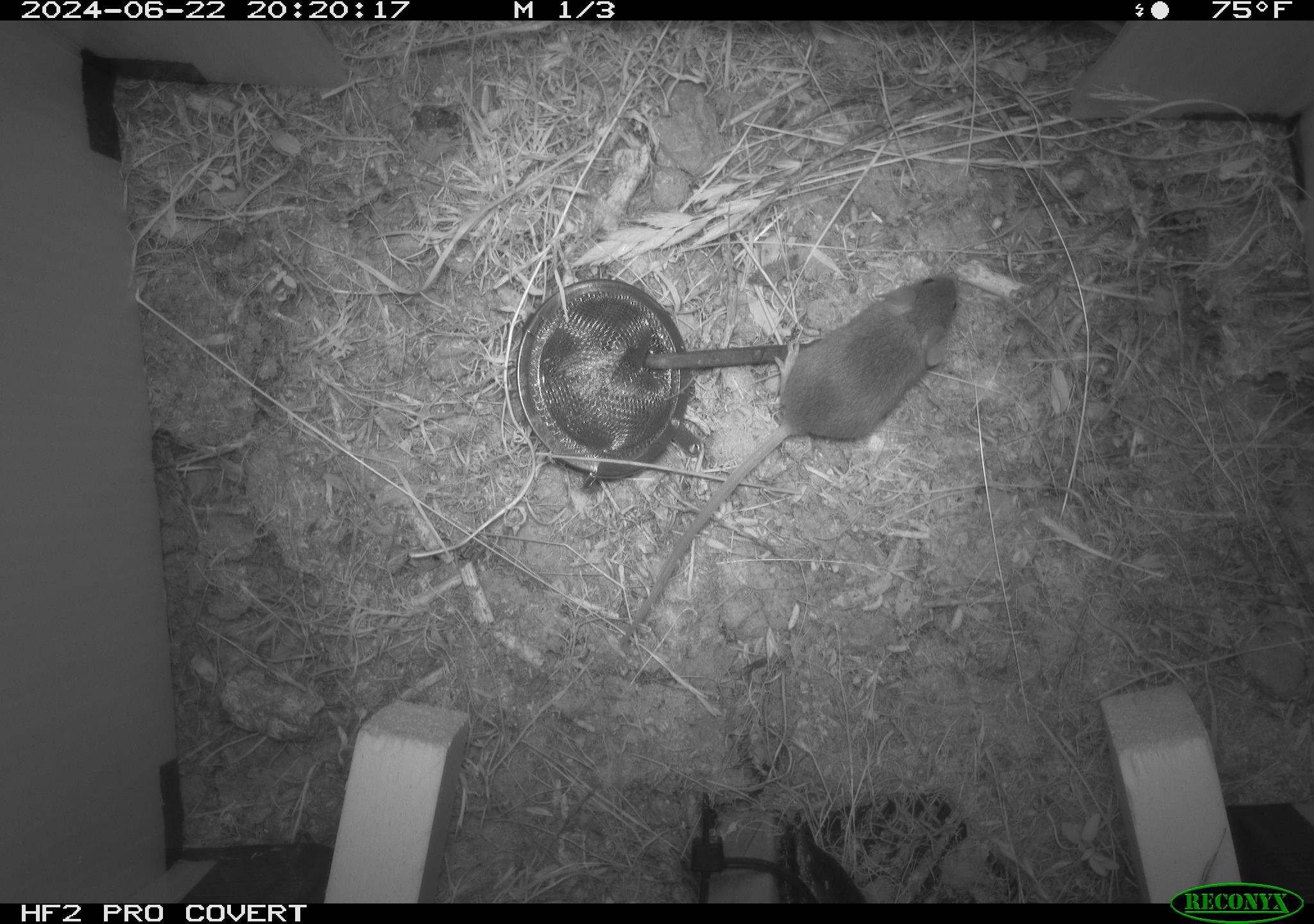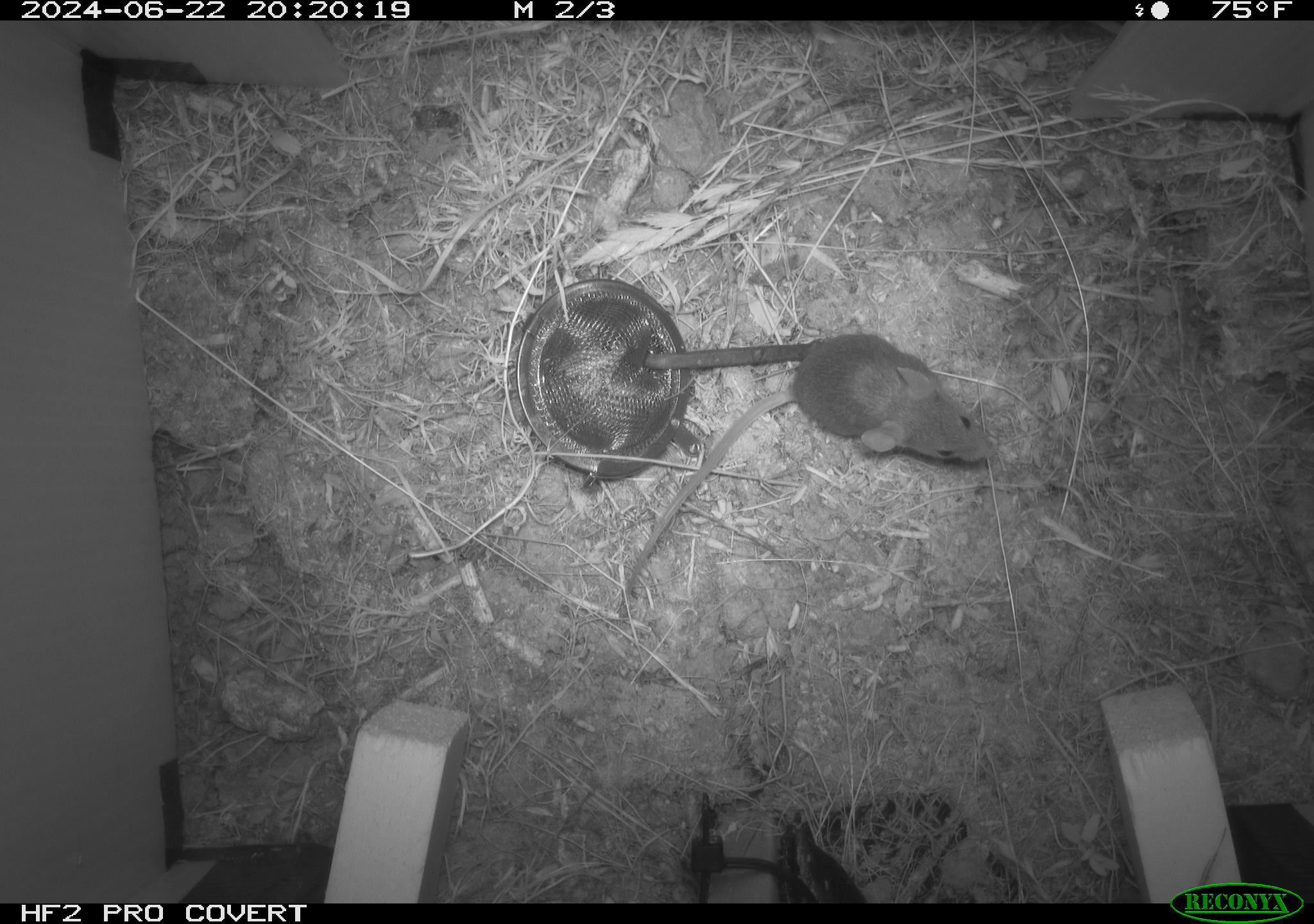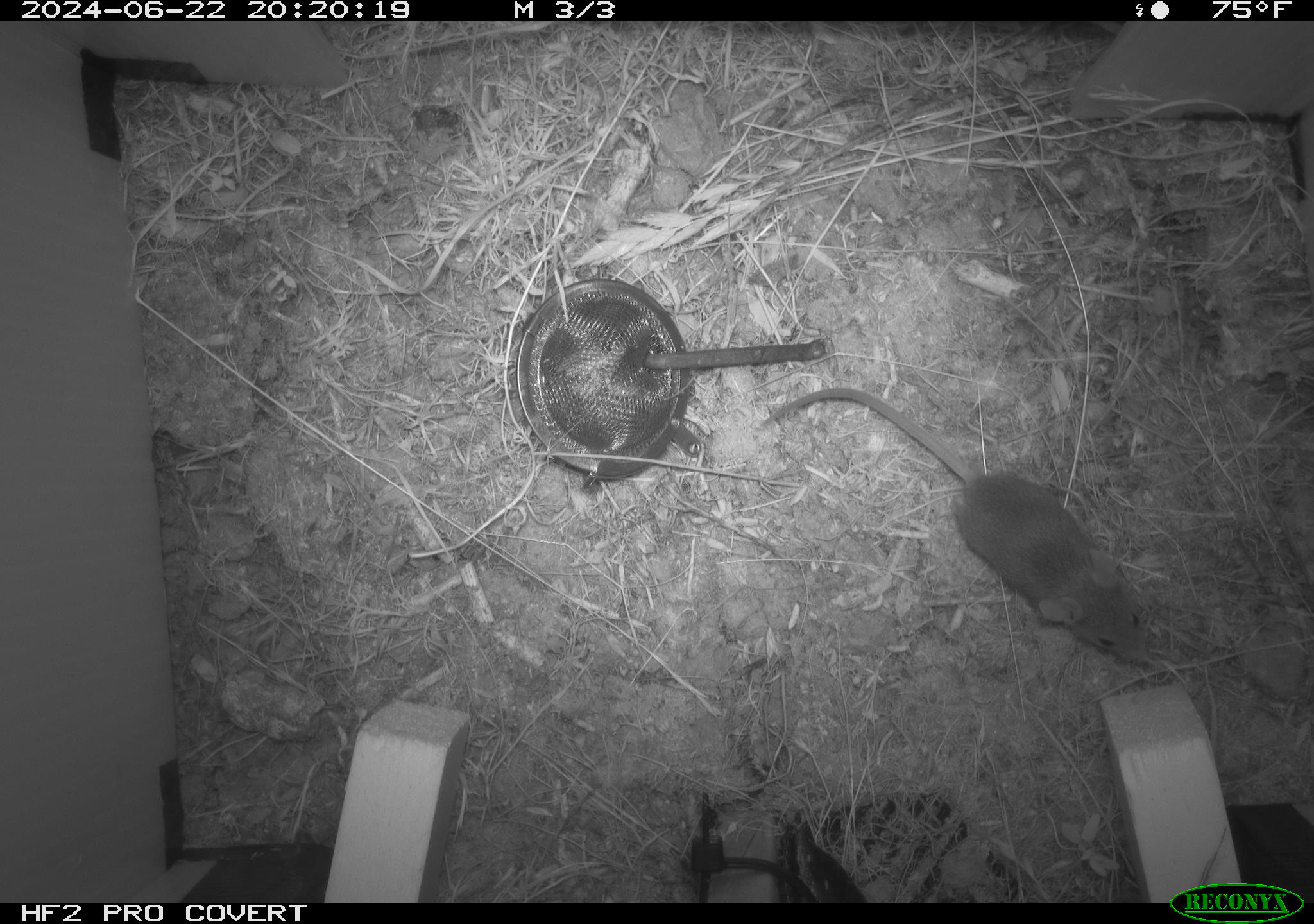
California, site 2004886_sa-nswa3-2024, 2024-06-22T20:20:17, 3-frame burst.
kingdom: Animalia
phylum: Chordata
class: Mammalia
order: Rodentia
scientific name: Rodentia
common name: rodent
Rodent (Rodentia).